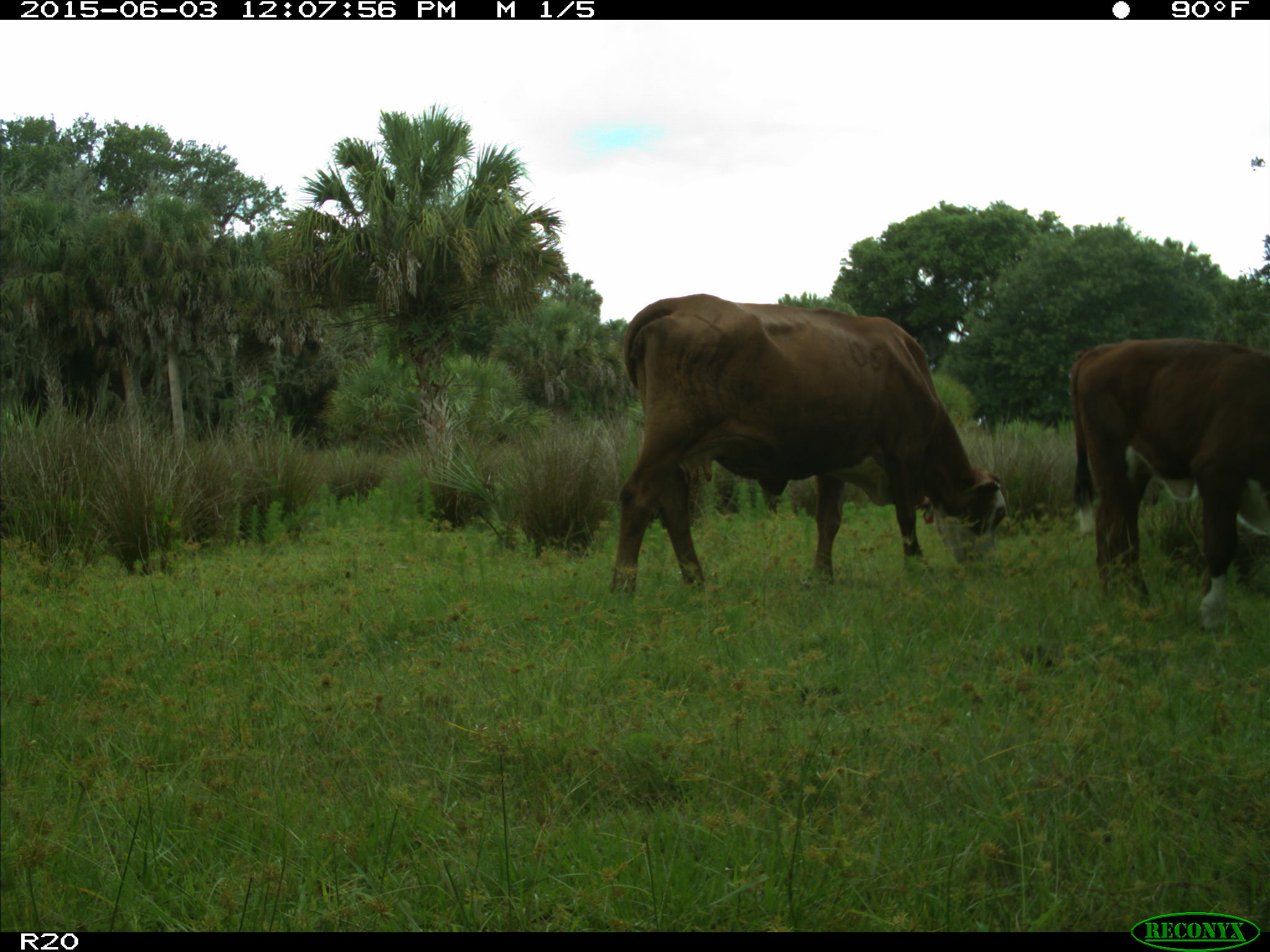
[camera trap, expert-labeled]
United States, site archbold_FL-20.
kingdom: Animalia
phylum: Chordata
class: Mammalia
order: Artiodactyla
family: Bovidae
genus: Bos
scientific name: Bos taurus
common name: domestic cow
Bos taurus (domestic cow).